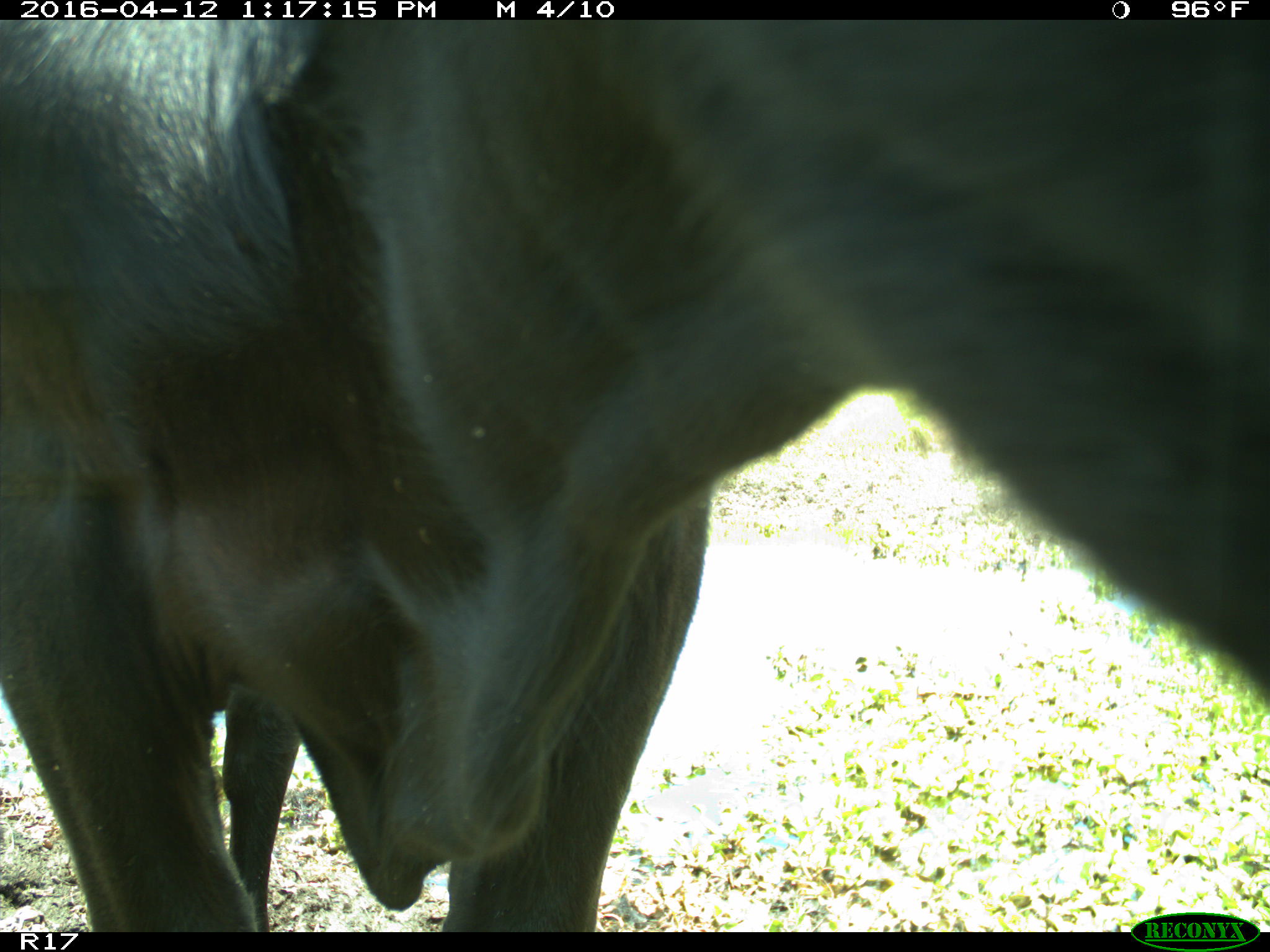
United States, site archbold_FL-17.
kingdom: Animalia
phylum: Chordata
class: Mammalia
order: Artiodactyla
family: Bovidae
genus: Bos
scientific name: Bos taurus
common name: domestic cow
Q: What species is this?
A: Bos taurus (domestic cow).